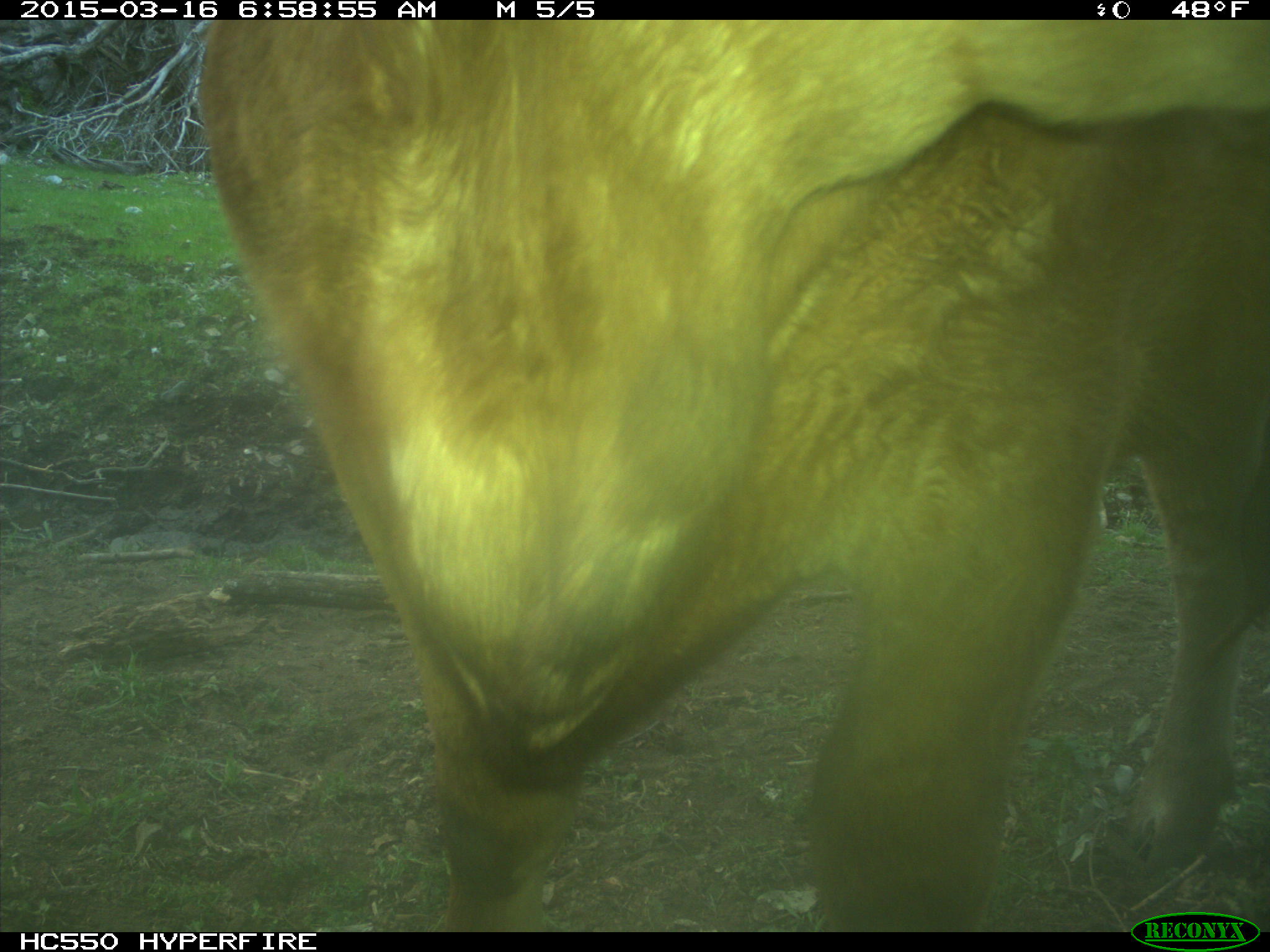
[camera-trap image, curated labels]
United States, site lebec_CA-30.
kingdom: Animalia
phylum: Chordata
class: Mammalia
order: Artiodactyla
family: Bovidae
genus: Bos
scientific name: Bos taurus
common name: domestic cow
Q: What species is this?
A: Bos taurus (domestic cow).